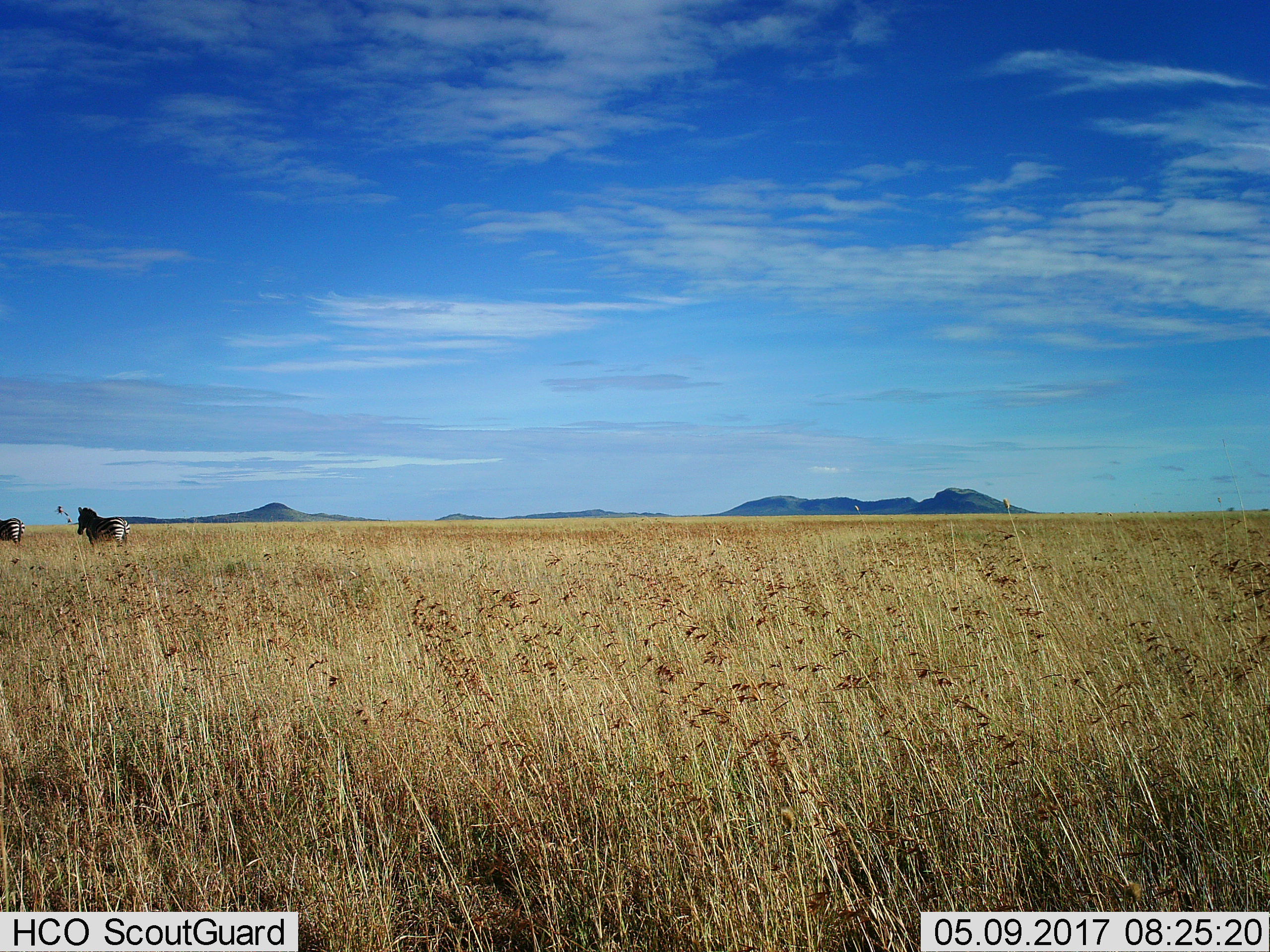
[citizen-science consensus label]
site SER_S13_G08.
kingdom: Animalia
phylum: Chordata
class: Mammalia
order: Perissodactyla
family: Equidae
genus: Equus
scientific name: Equus quagga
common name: plains zebra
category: zebraplains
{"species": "zebraplains (plains zebra) (Equus quagga)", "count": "2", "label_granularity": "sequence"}